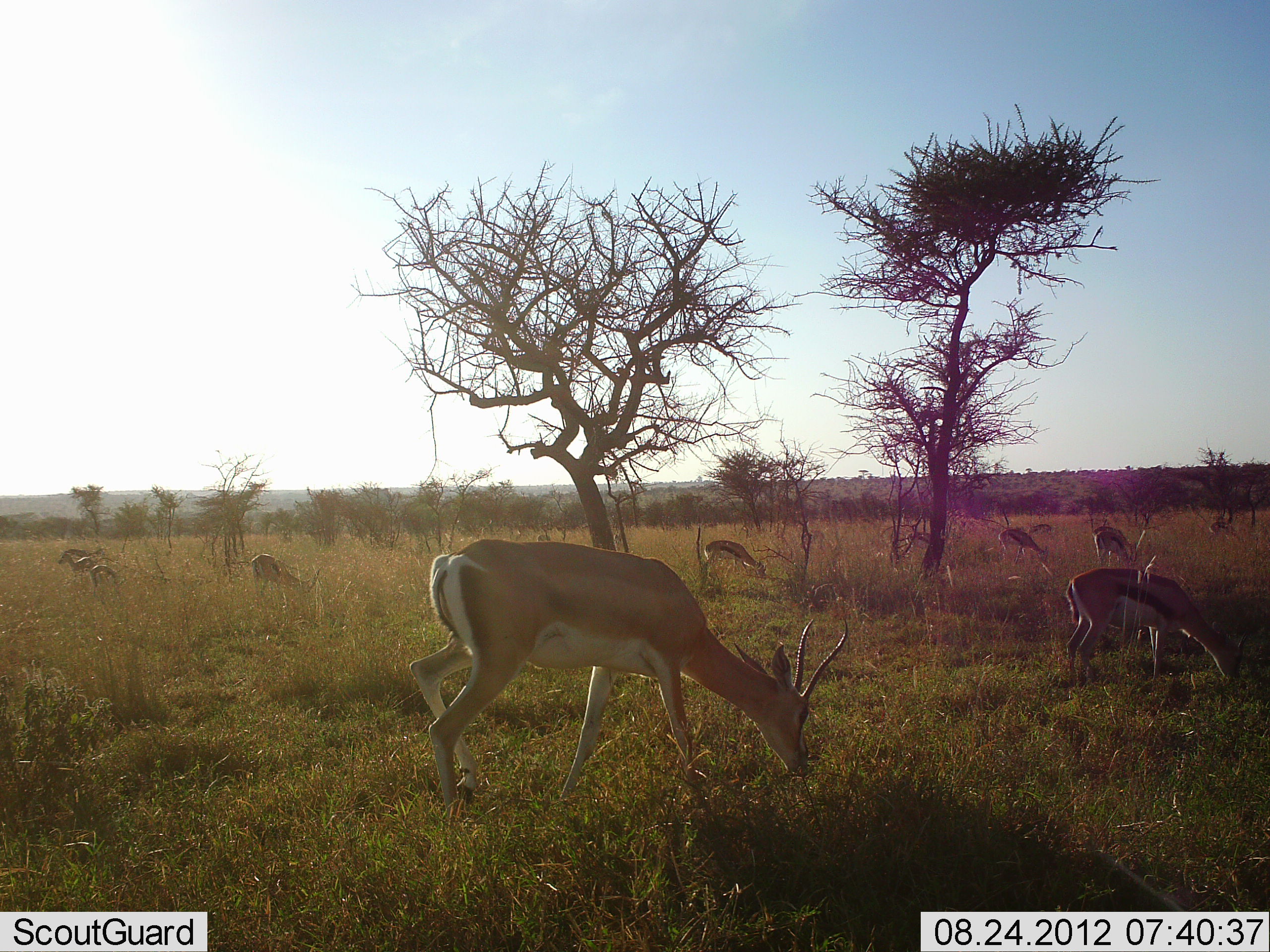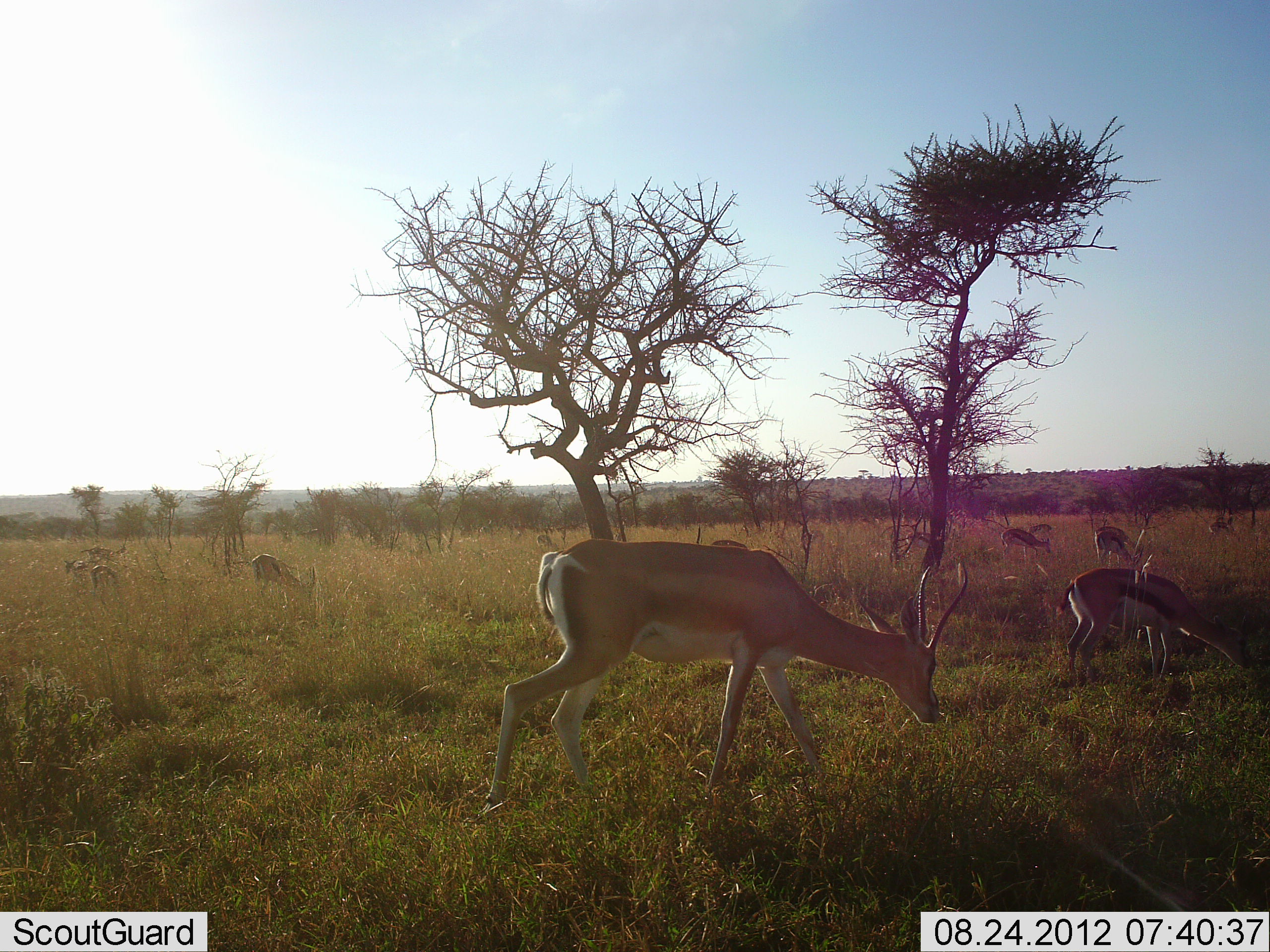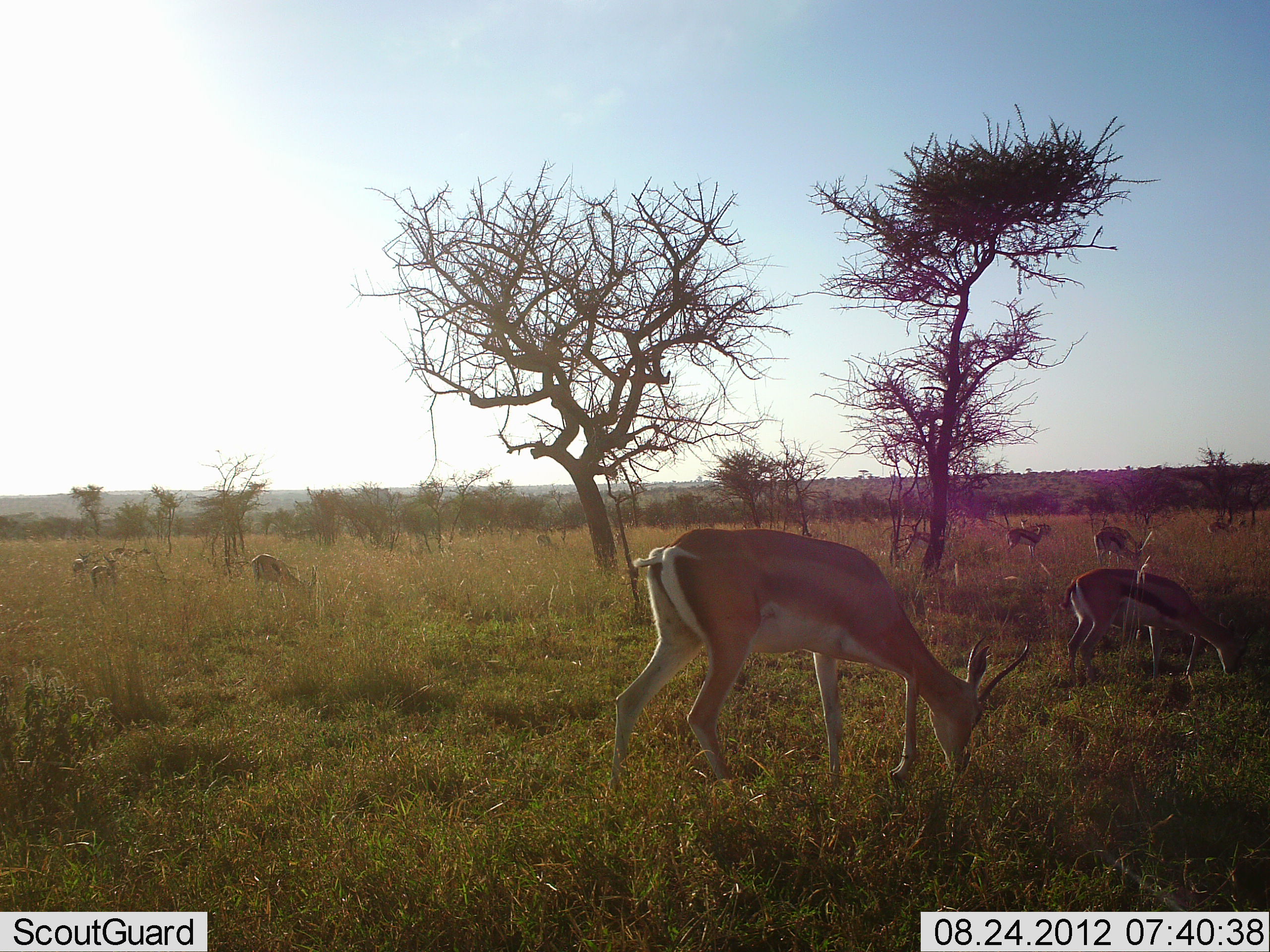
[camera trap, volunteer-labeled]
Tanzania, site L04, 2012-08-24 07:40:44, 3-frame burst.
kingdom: Animalia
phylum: Chordata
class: Mammalia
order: Artiodactyla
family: Bovidae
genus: Nanger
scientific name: Nanger granti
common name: grant's gazelle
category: gazellegrants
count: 1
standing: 7%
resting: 0%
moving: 64%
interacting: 0%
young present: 0%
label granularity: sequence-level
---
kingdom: Animalia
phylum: Chordata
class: Mammalia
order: Artiodactyla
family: Bovidae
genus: Eudorcas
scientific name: Eudorcas thomsonii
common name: thomson's gazelle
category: gazellethomsons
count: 8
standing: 38%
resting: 0%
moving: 38%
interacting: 0%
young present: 0%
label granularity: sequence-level